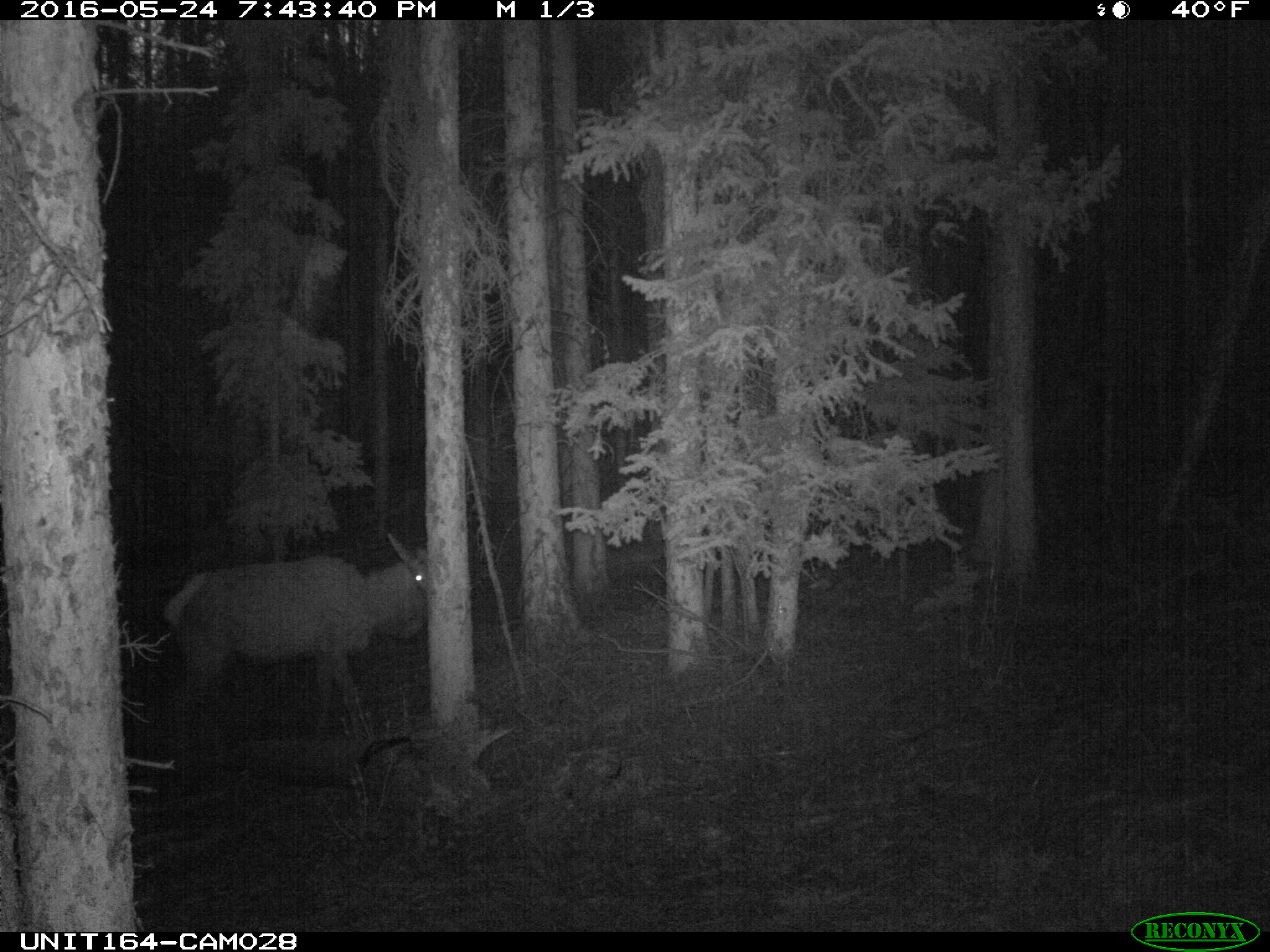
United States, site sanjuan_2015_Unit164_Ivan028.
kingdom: Animalia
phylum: Chordata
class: Mammalia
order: Artiodactyla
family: Cervidae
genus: Cervus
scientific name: Cervus elaphus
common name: red deer